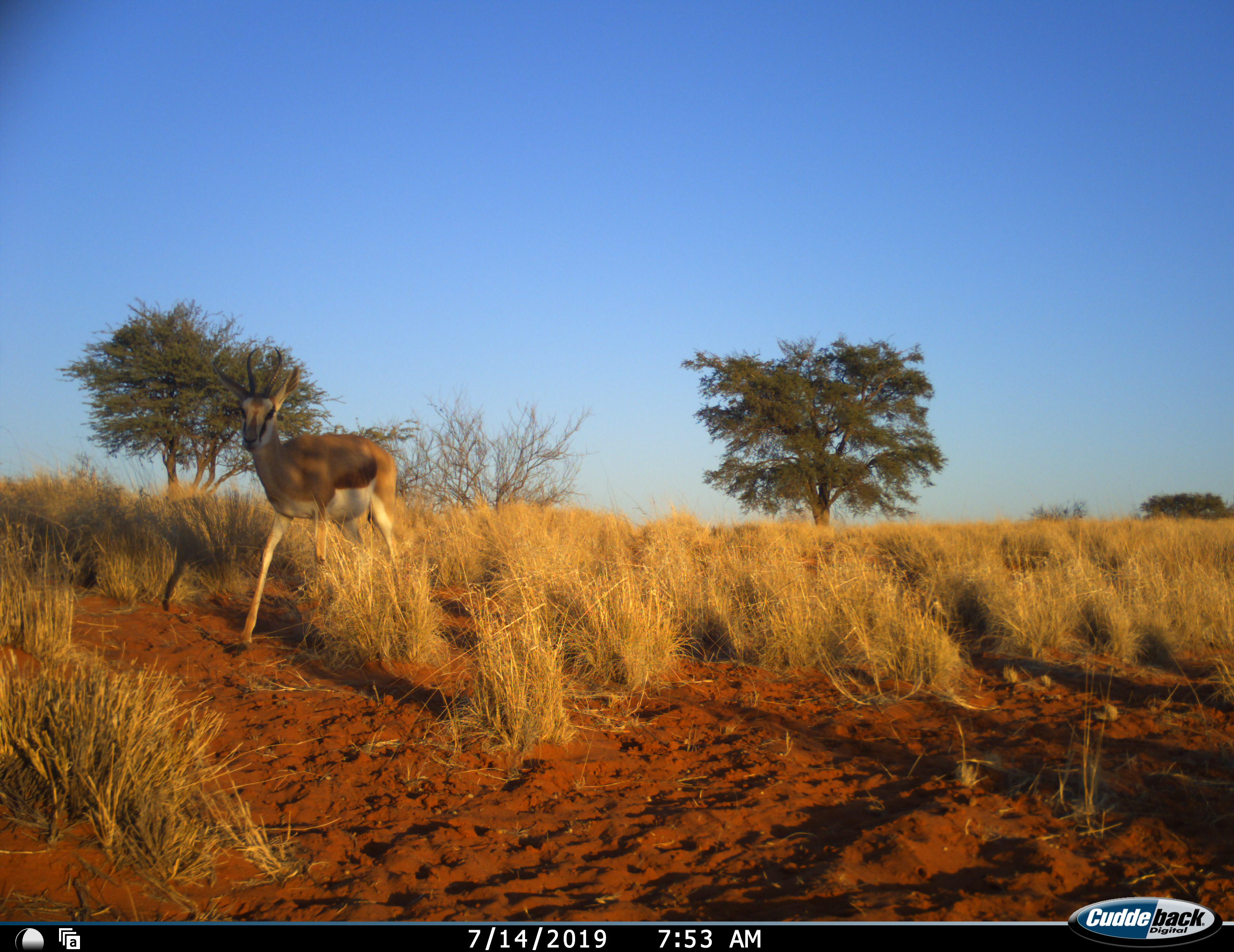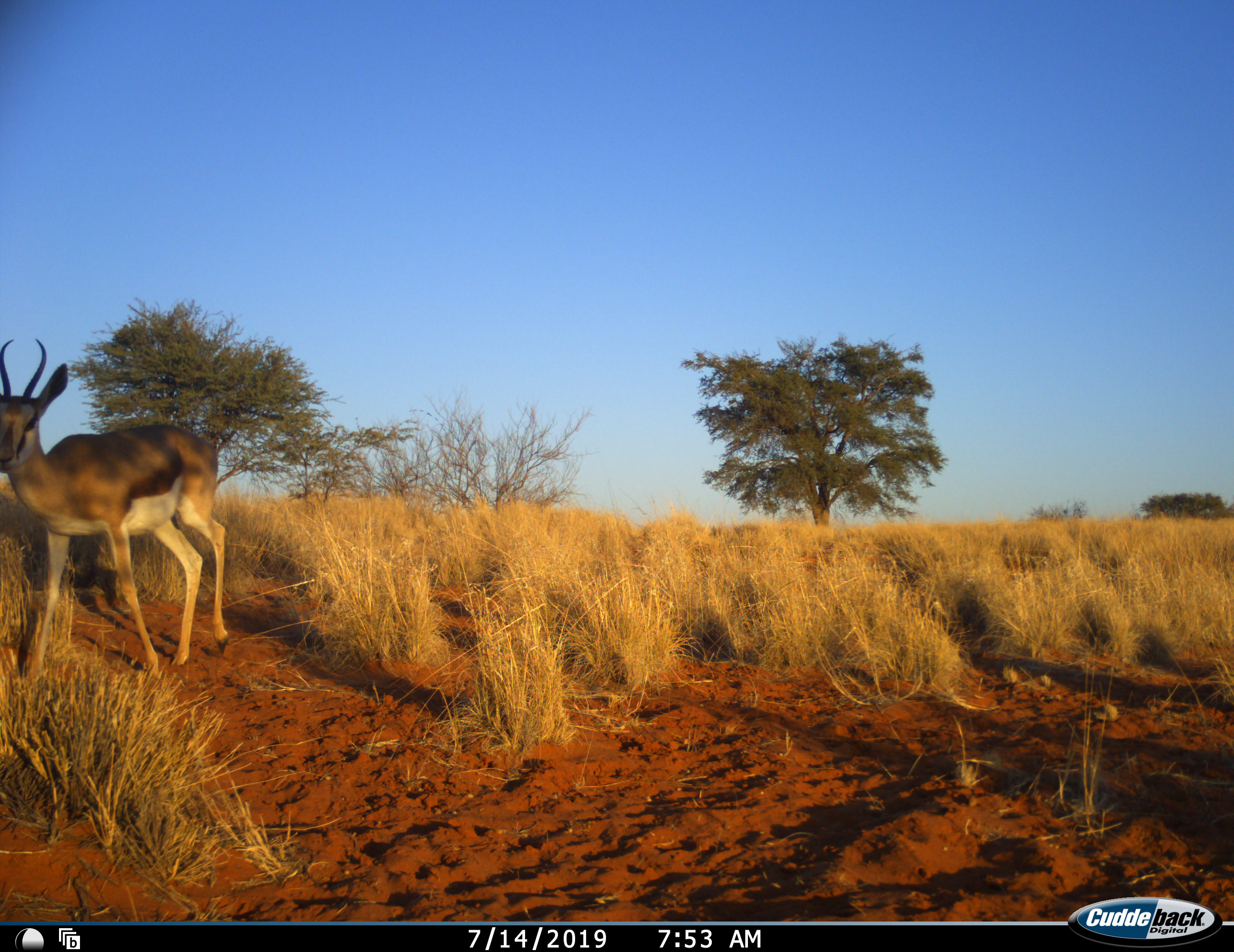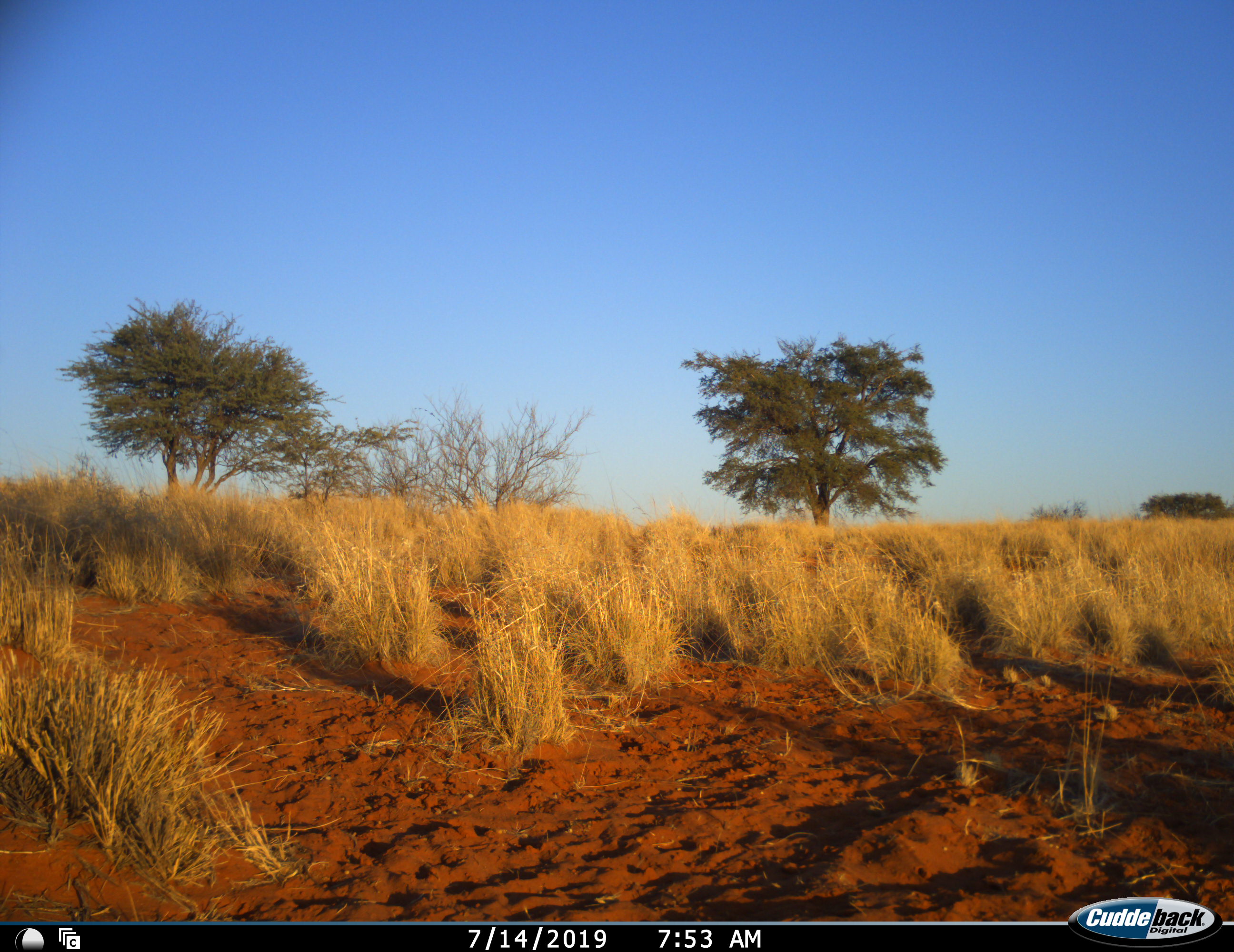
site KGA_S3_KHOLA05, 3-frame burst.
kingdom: Animalia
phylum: Chordata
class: Mammalia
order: Artiodactyla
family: Bovidae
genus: Antidorcas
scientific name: Antidorcas marsupialis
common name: springbok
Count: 1.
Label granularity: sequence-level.